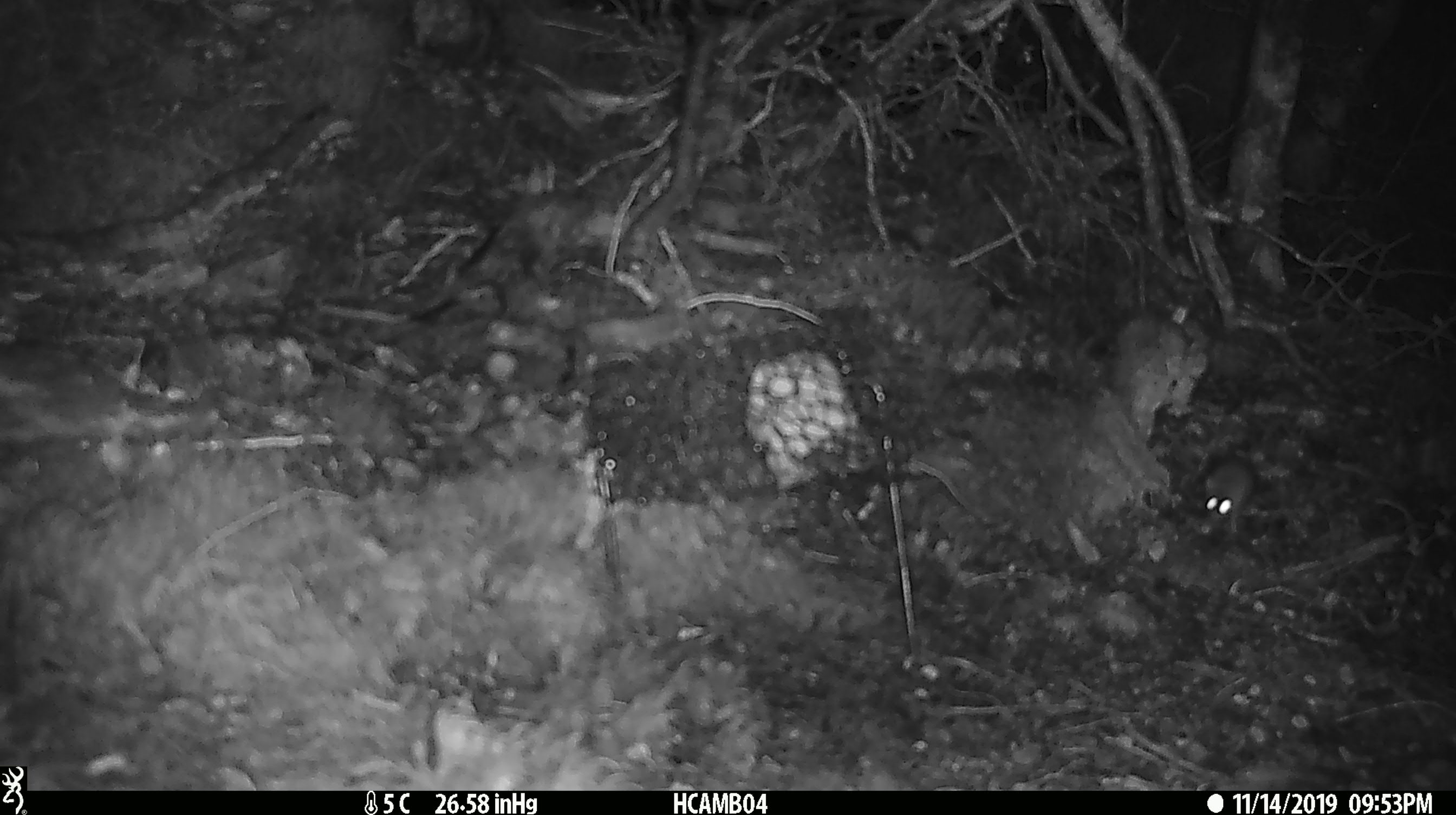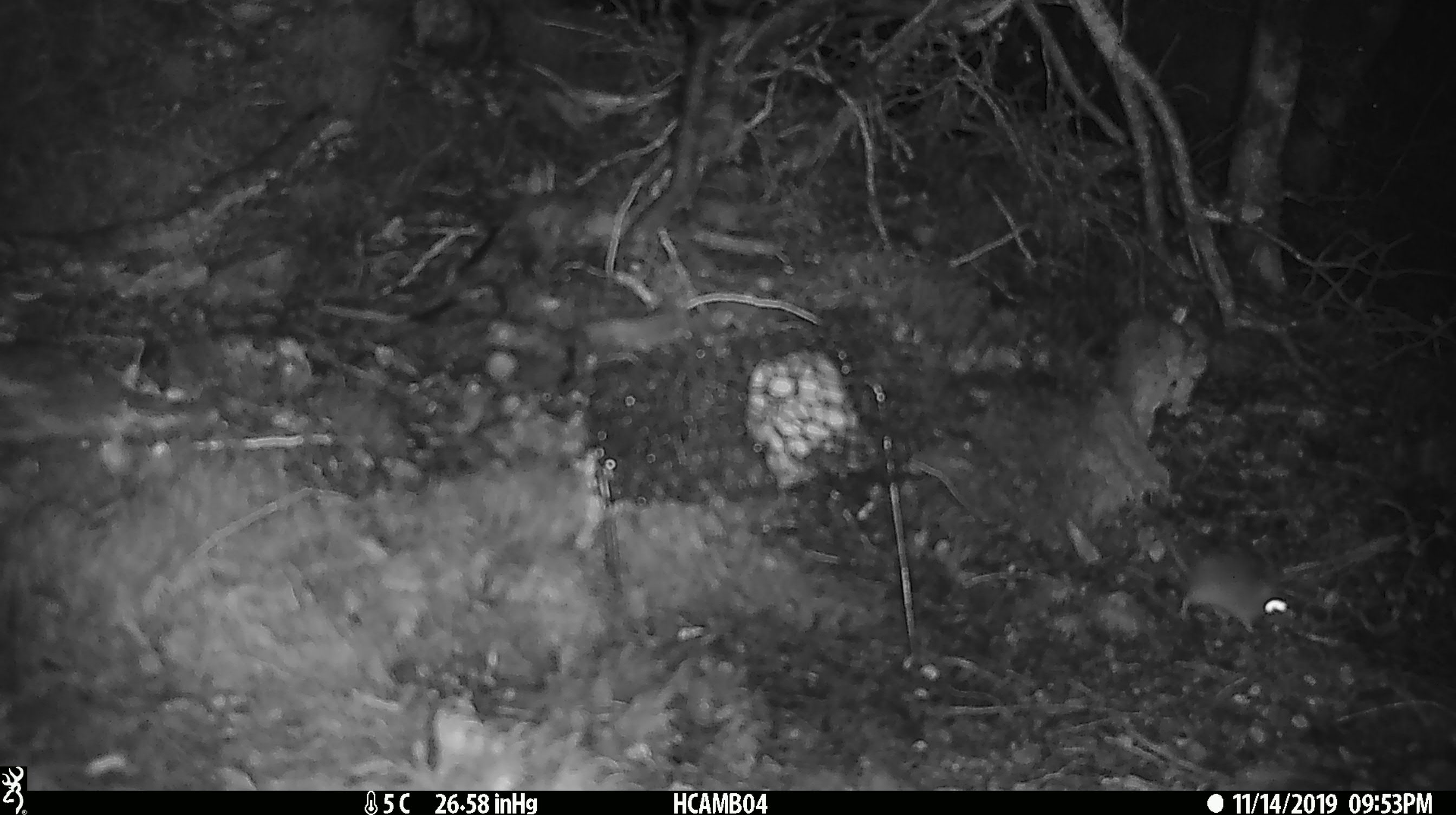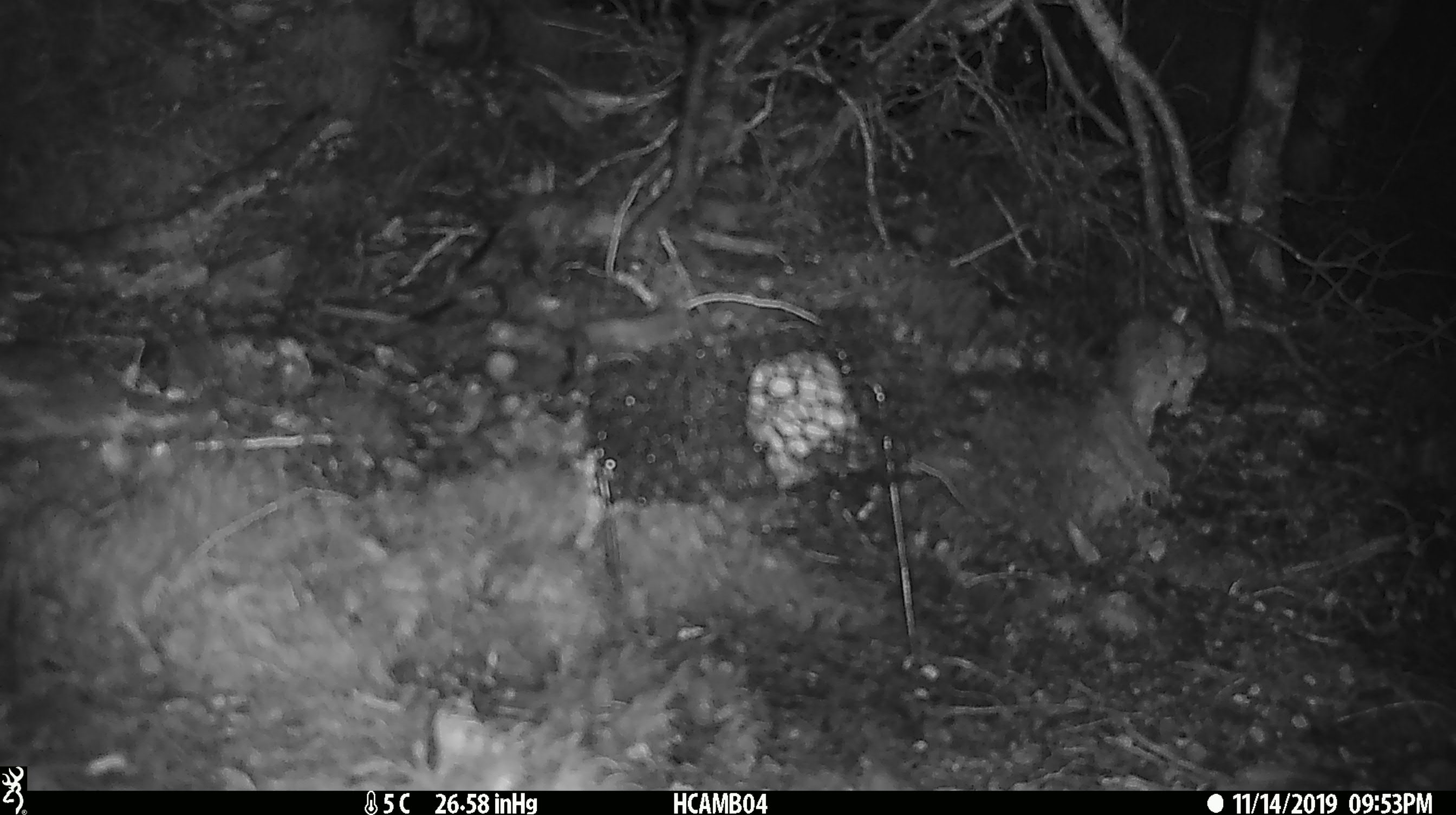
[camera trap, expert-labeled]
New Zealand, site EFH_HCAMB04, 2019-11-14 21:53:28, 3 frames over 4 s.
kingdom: Animalia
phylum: Chordata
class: Mammalia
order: Rodentia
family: Muridae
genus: Mus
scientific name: Mus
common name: mouse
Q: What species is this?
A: Mouse (Mus).